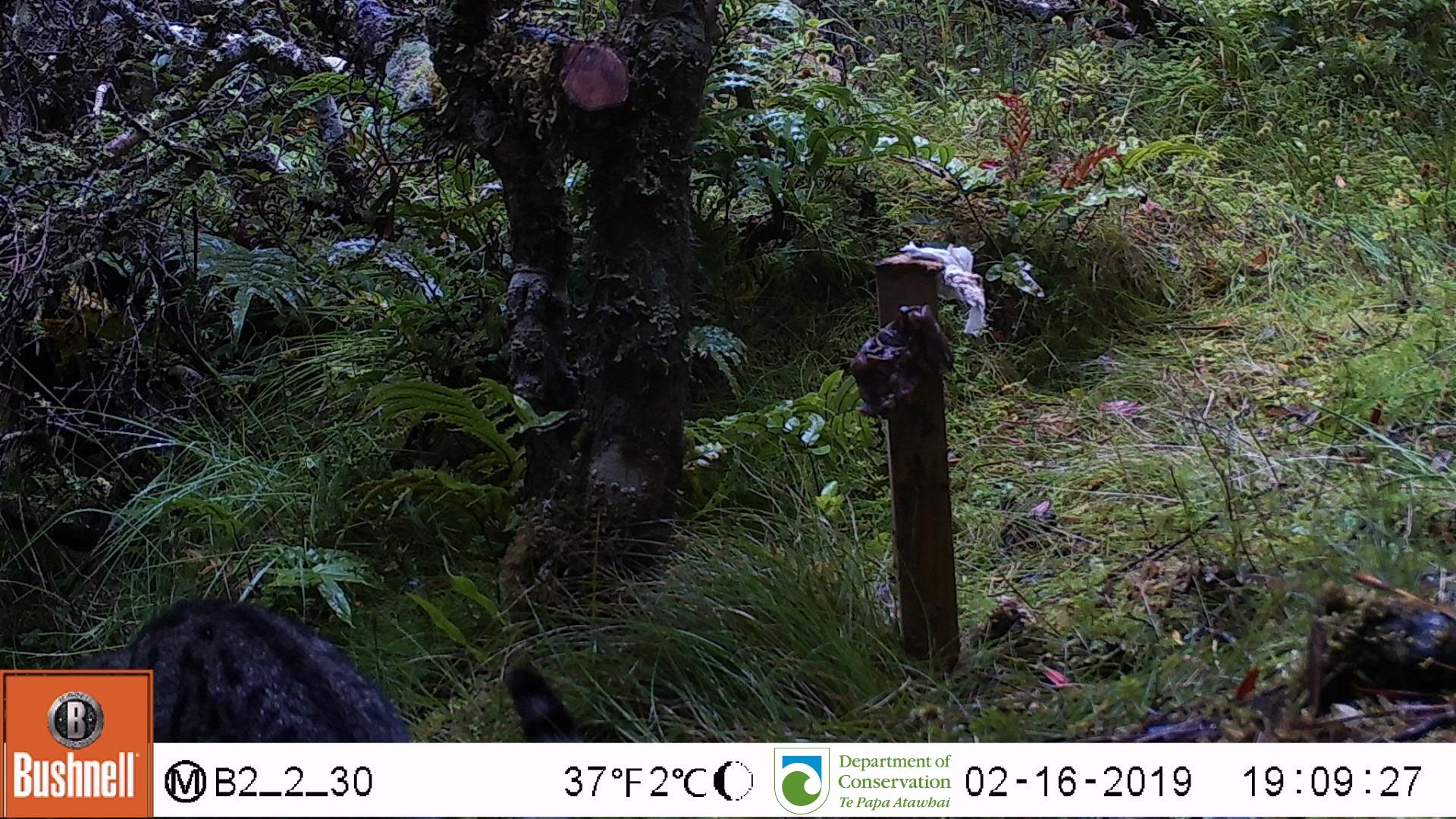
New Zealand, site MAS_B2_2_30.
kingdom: Animalia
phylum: Chordata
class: Mammalia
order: Carnivora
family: Felidae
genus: Felis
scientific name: Felis catus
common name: domestic cat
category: cat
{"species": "cat (domestic cat) (Felis catus)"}